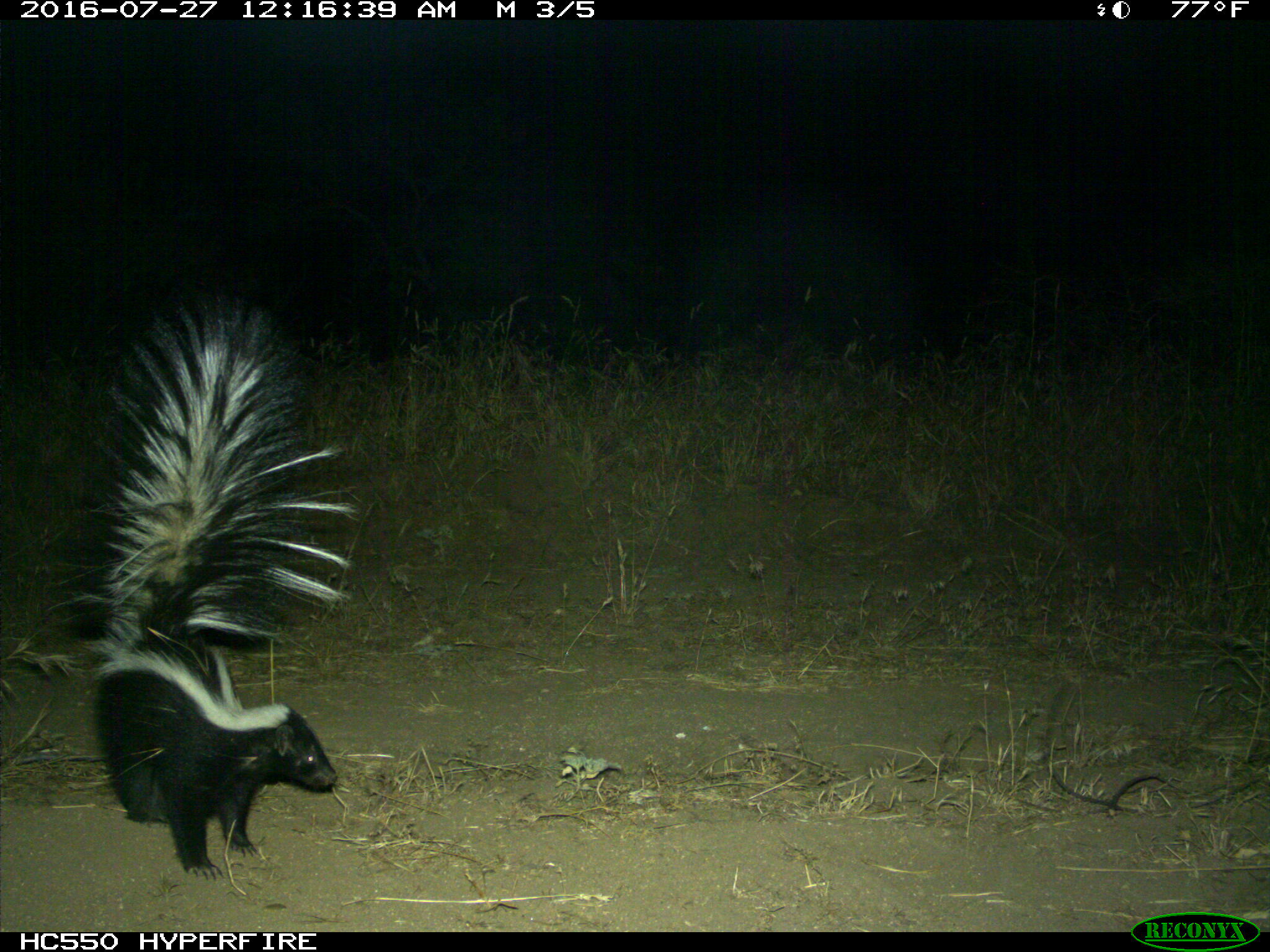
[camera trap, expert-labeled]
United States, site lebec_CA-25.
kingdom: Animalia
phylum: Chordata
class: Mammalia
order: Carnivora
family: Mephitidae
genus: Mephitis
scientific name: Mephitis mephitis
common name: striped skunk